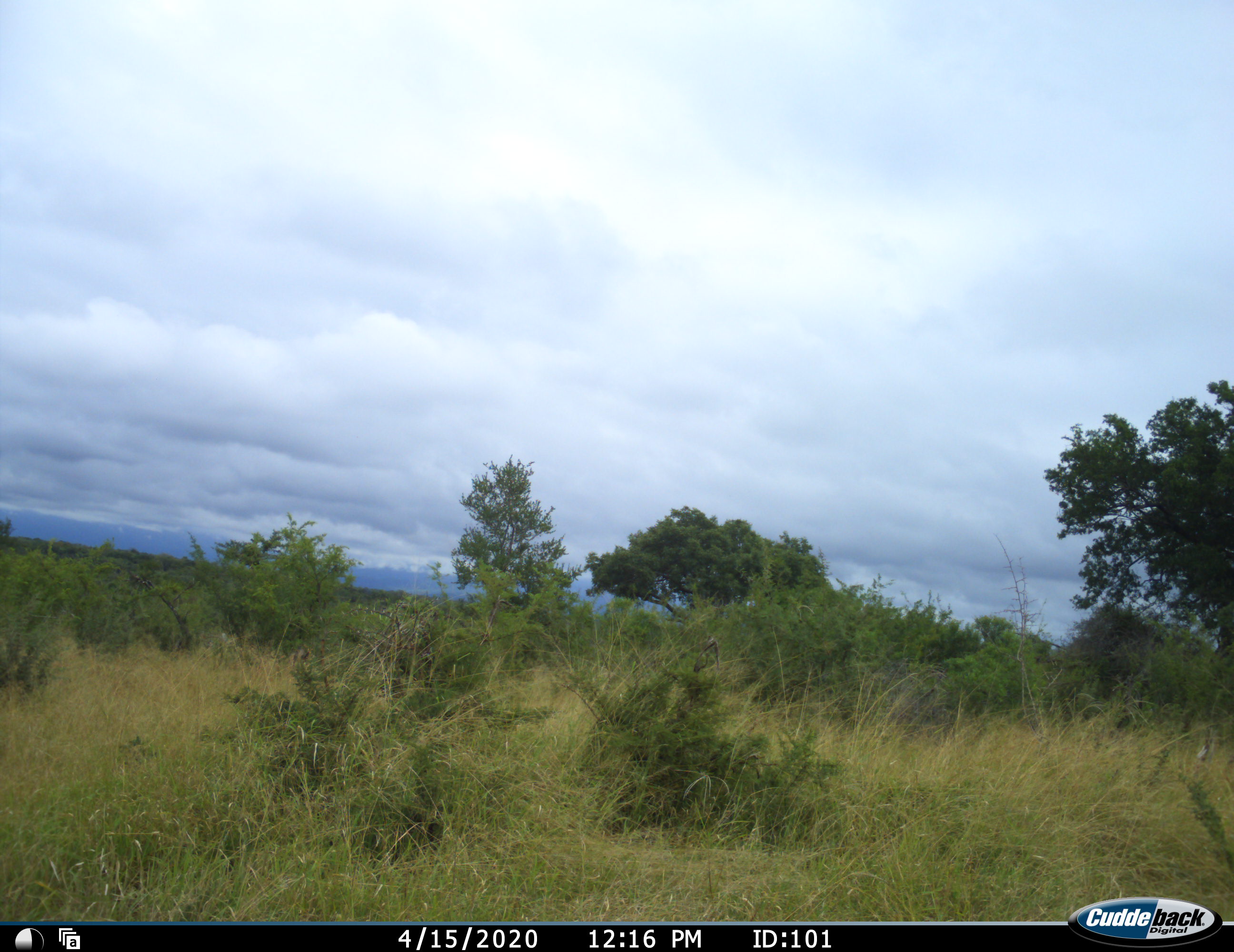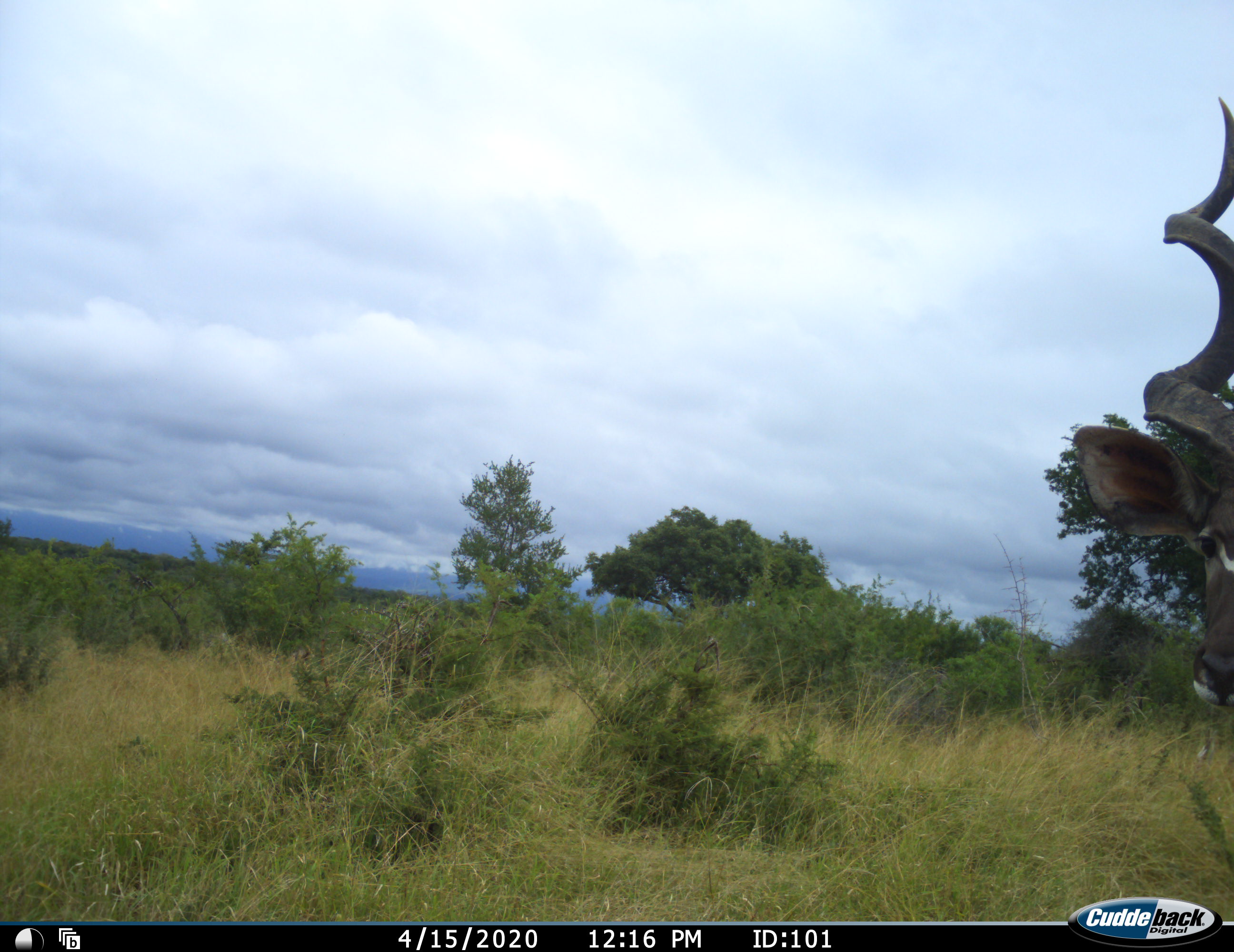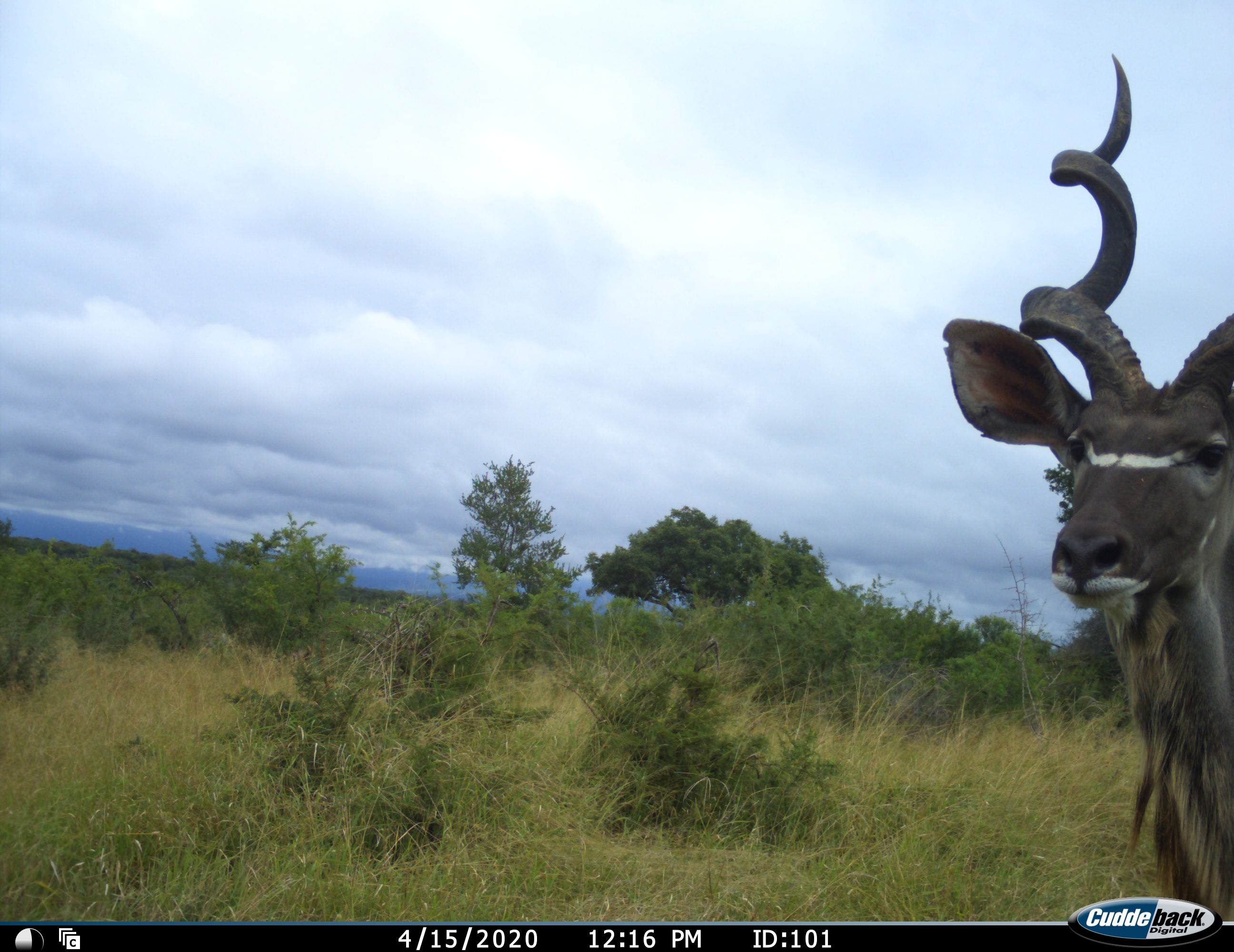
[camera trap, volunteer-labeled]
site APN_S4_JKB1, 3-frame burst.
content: unidentified animal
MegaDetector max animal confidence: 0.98